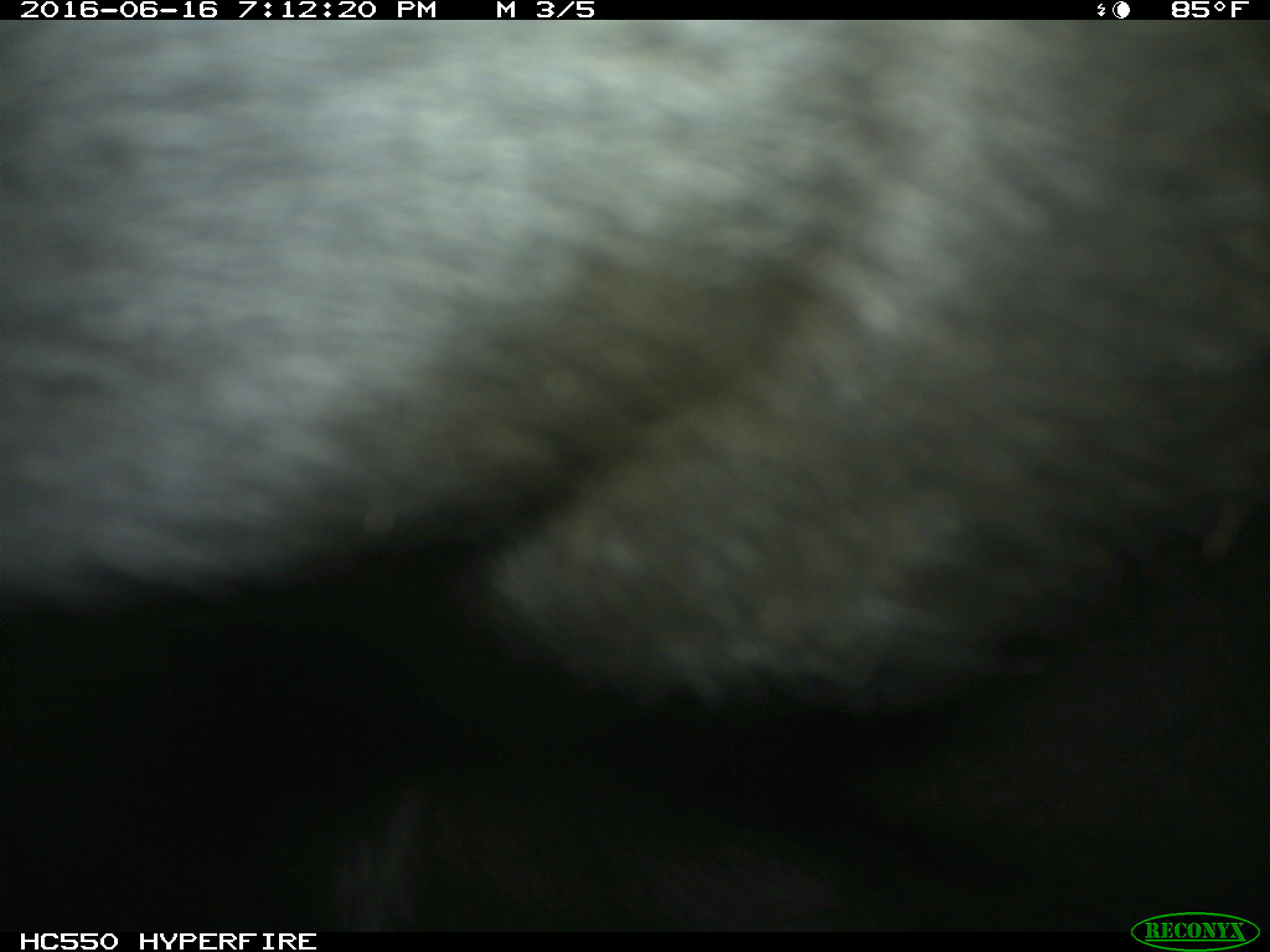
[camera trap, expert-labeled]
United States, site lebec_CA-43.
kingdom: Animalia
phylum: Chordata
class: Mammalia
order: Artiodactyla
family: Bovidae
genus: Bos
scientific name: Bos taurus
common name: domestic cow